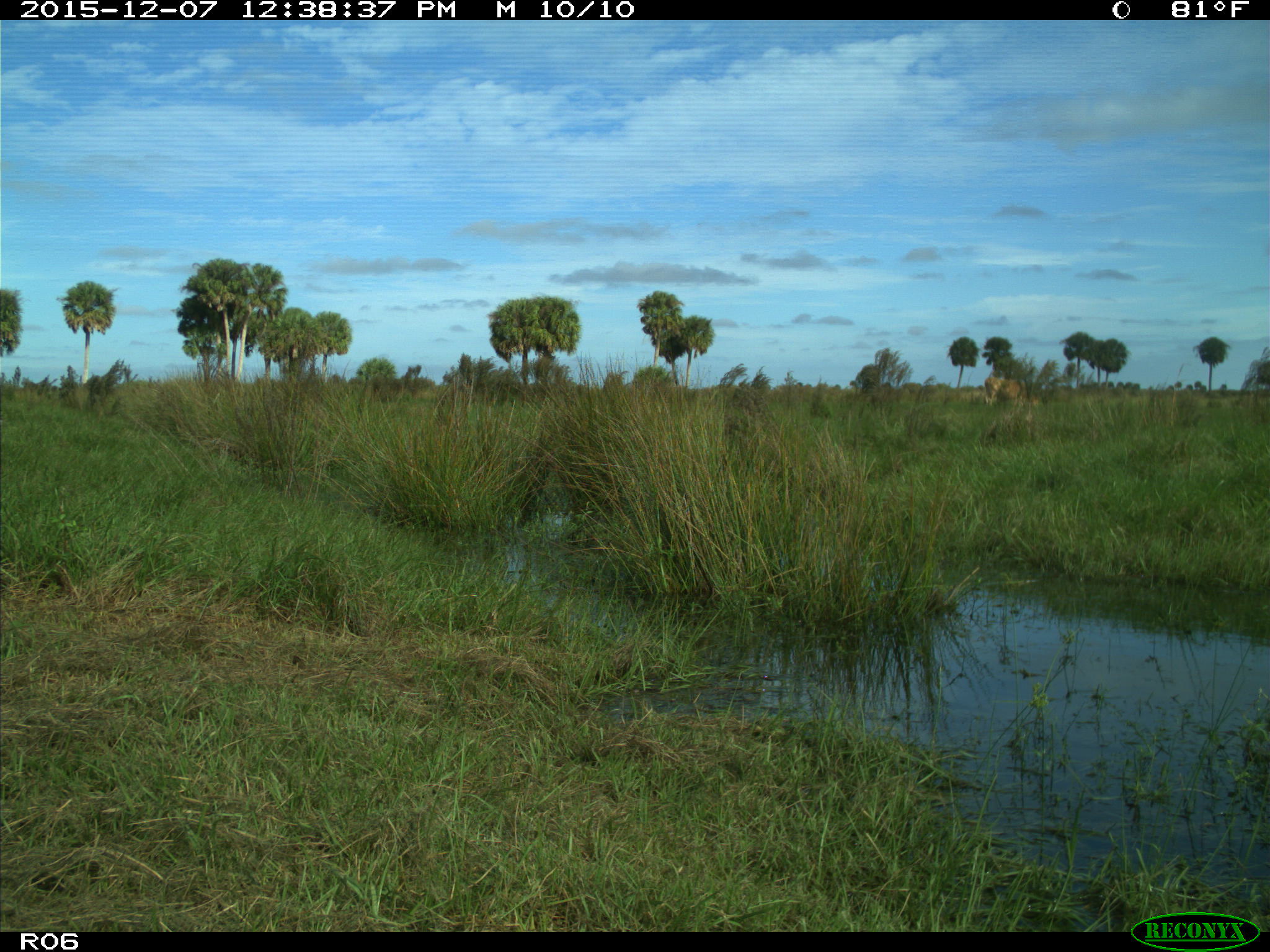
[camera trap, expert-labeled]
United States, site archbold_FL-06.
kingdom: Animalia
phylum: Chordata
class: Mammalia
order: Artiodactyla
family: Bovidae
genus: Bos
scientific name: Bos taurus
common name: domestic cow